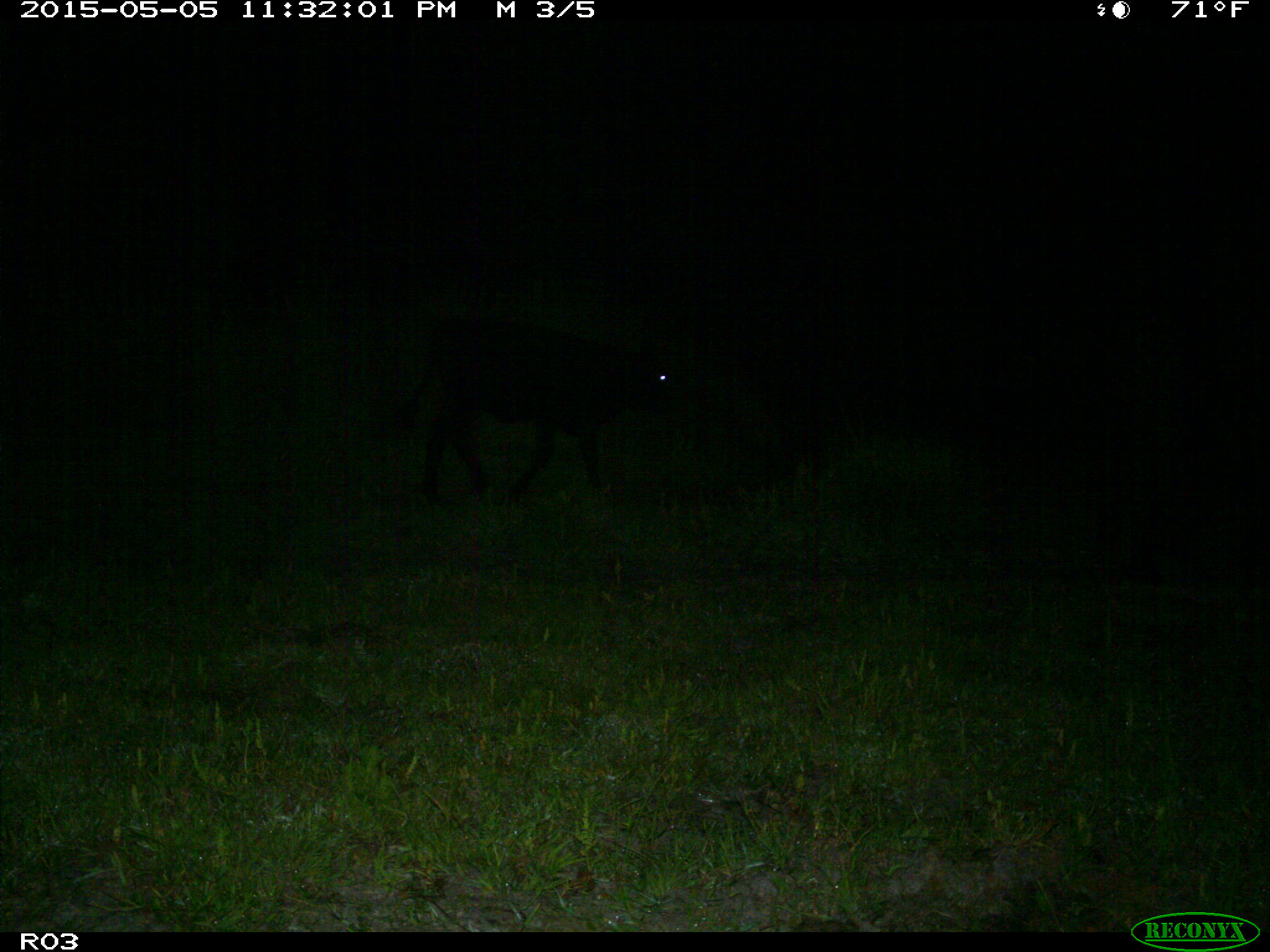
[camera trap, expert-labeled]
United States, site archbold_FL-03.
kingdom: Animalia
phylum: Chordata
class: Mammalia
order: Artiodactyla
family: Bovidae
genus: Bos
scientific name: Bos taurus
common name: domestic cow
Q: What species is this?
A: Bos taurus (domestic cow).